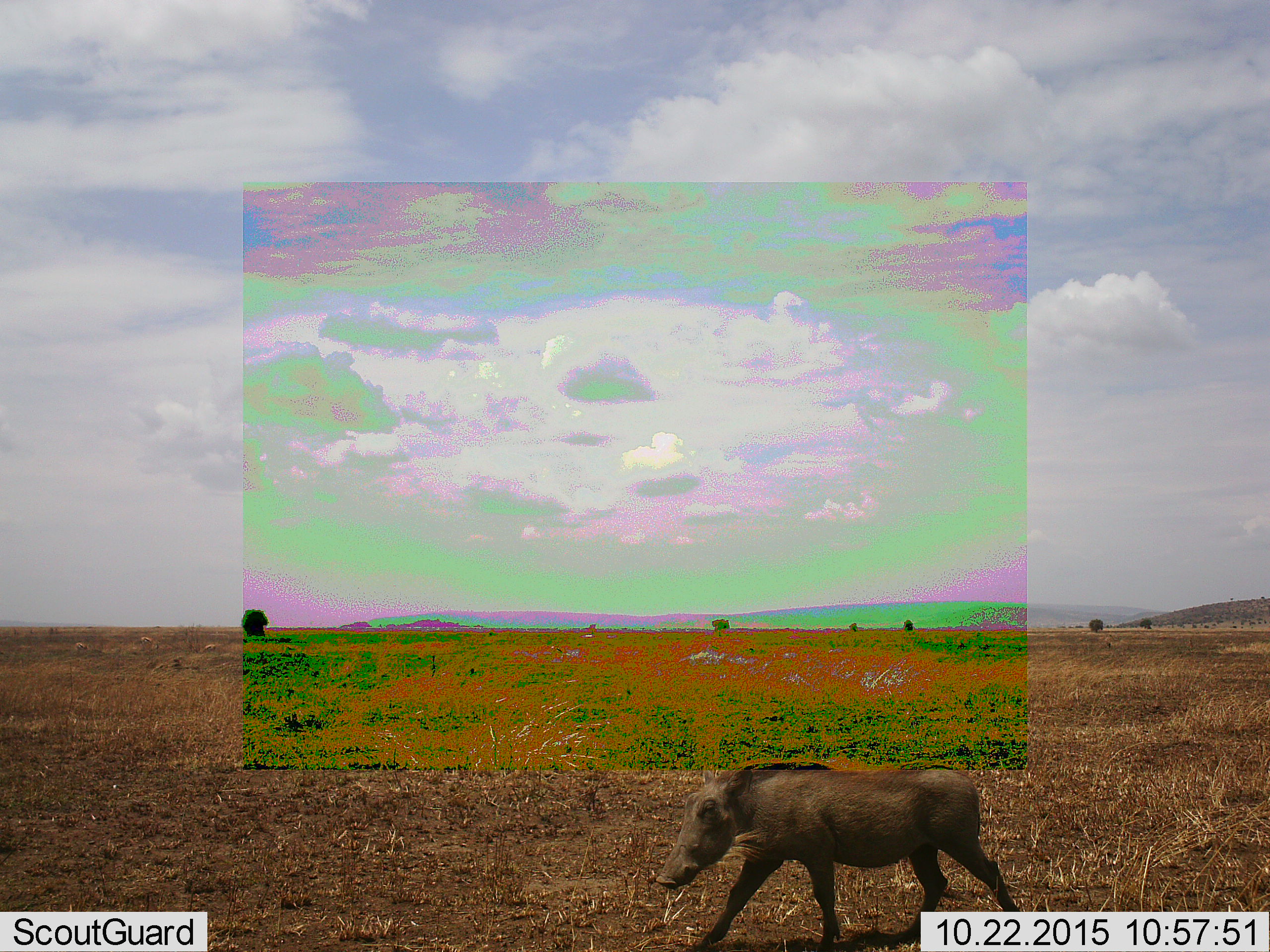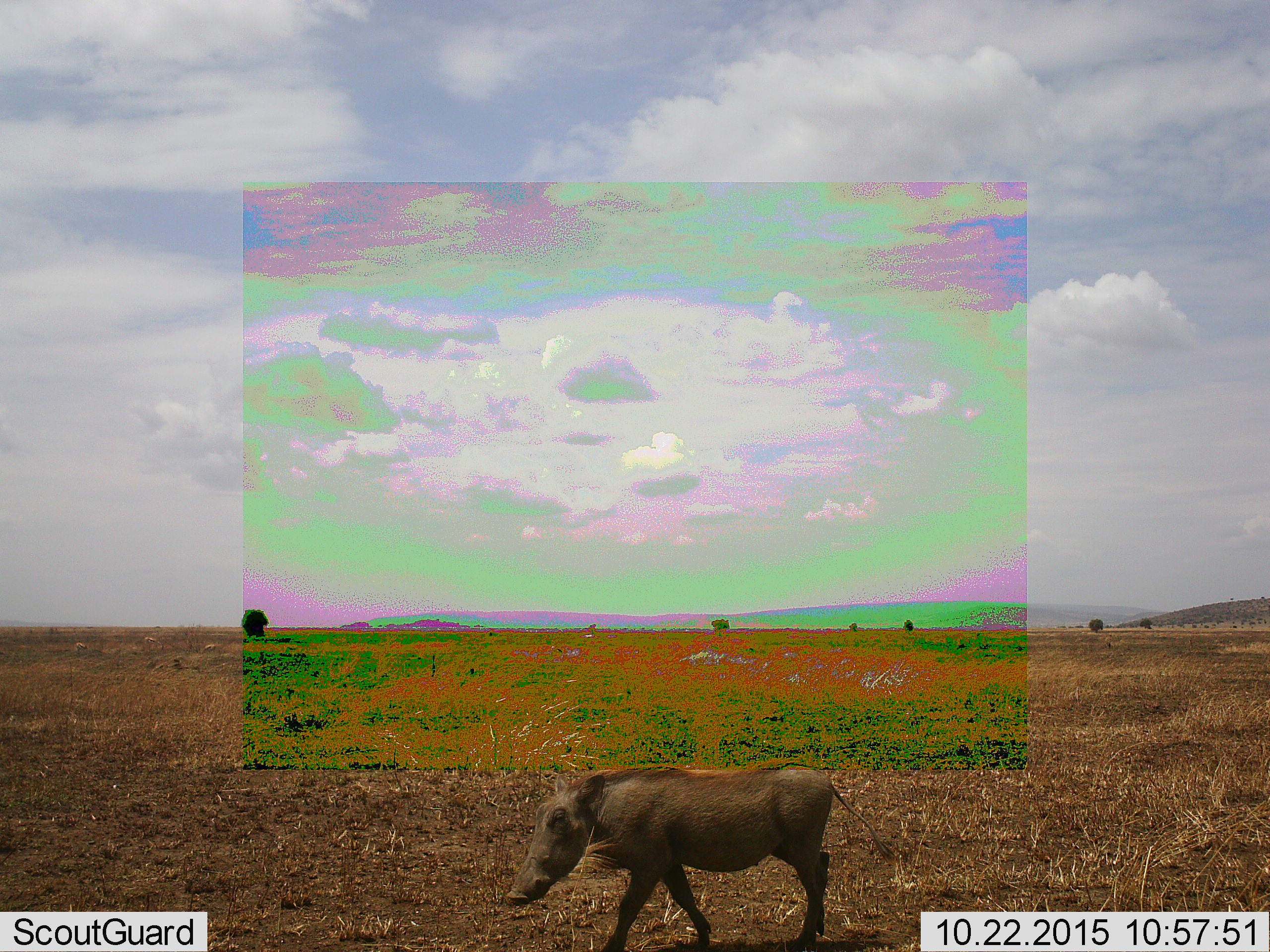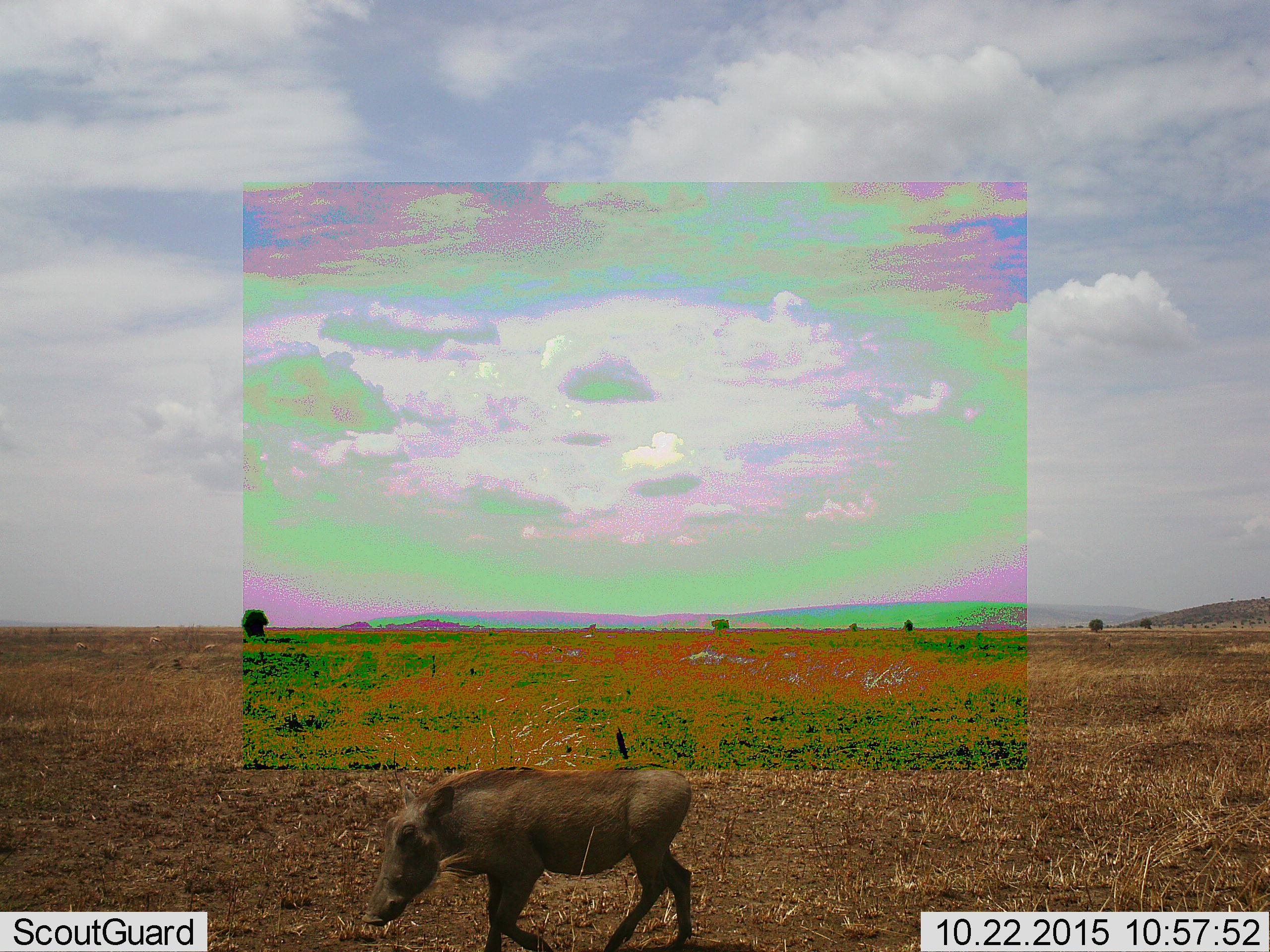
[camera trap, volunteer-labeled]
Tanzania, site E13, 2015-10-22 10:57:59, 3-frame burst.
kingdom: Animalia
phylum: Chordata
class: Mammalia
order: Artiodactyla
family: Suidae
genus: Phacochoerus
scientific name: Phacochoerus africanus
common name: warthog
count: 1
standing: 0%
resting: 0%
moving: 100%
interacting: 0%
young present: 11%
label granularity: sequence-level